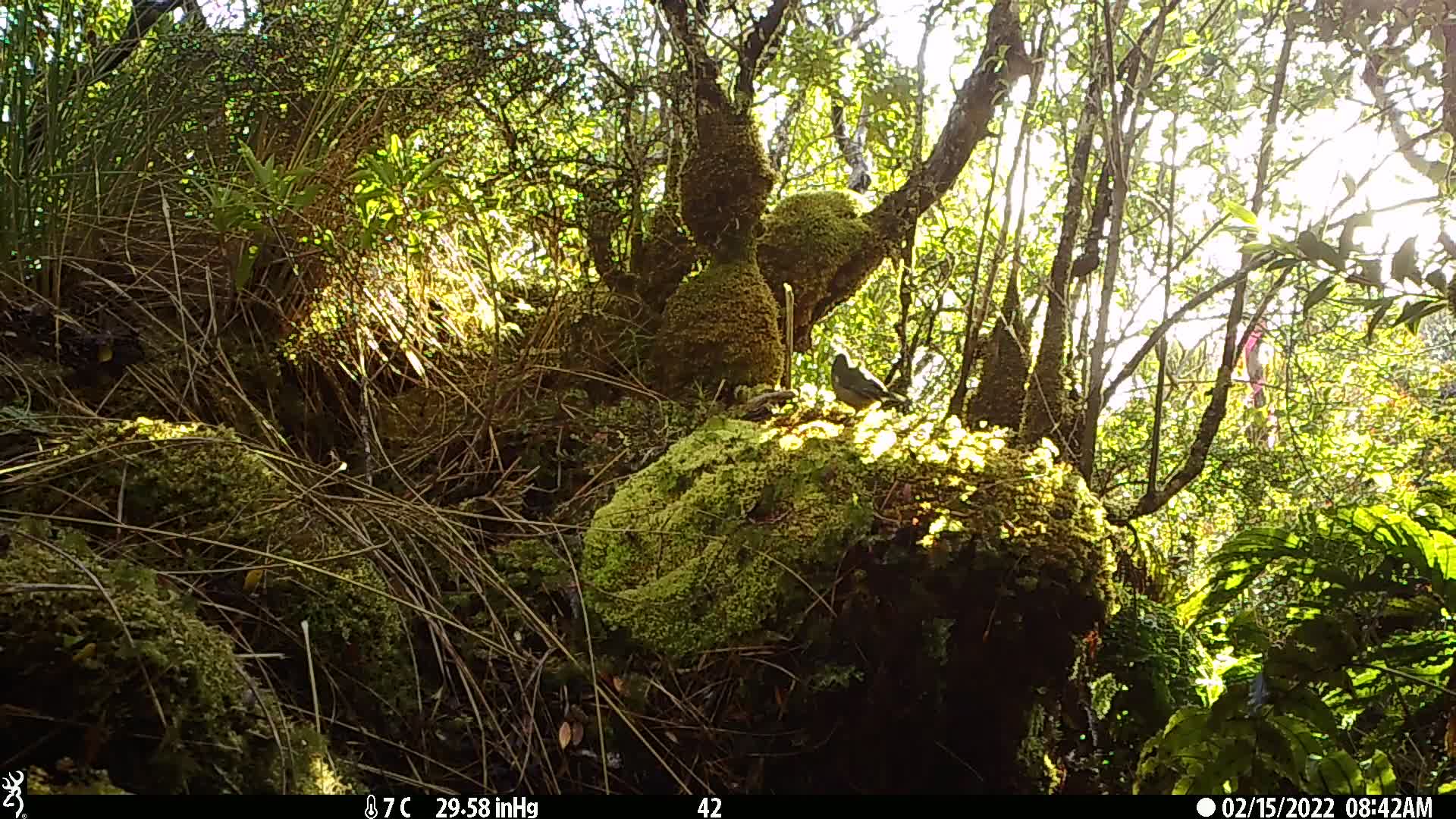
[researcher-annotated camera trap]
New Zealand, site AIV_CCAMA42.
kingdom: Animalia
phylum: Chordata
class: Aves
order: Passeriformes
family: Meliphagidae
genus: Anthornis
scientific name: Anthornis melanura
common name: new zealand bellbird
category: bellbird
Bellbird (new zealand bellbird) (Anthornis melanura).